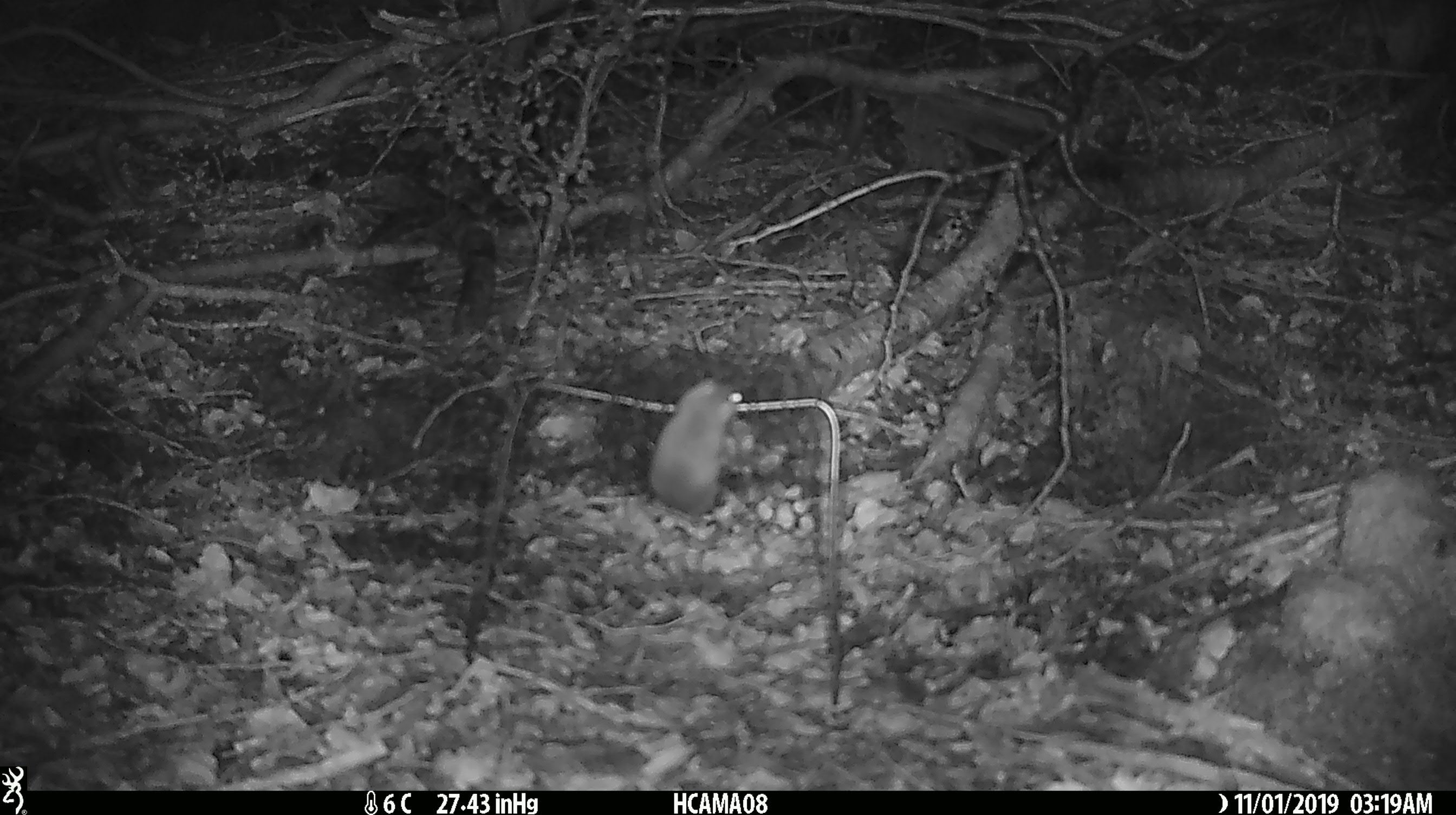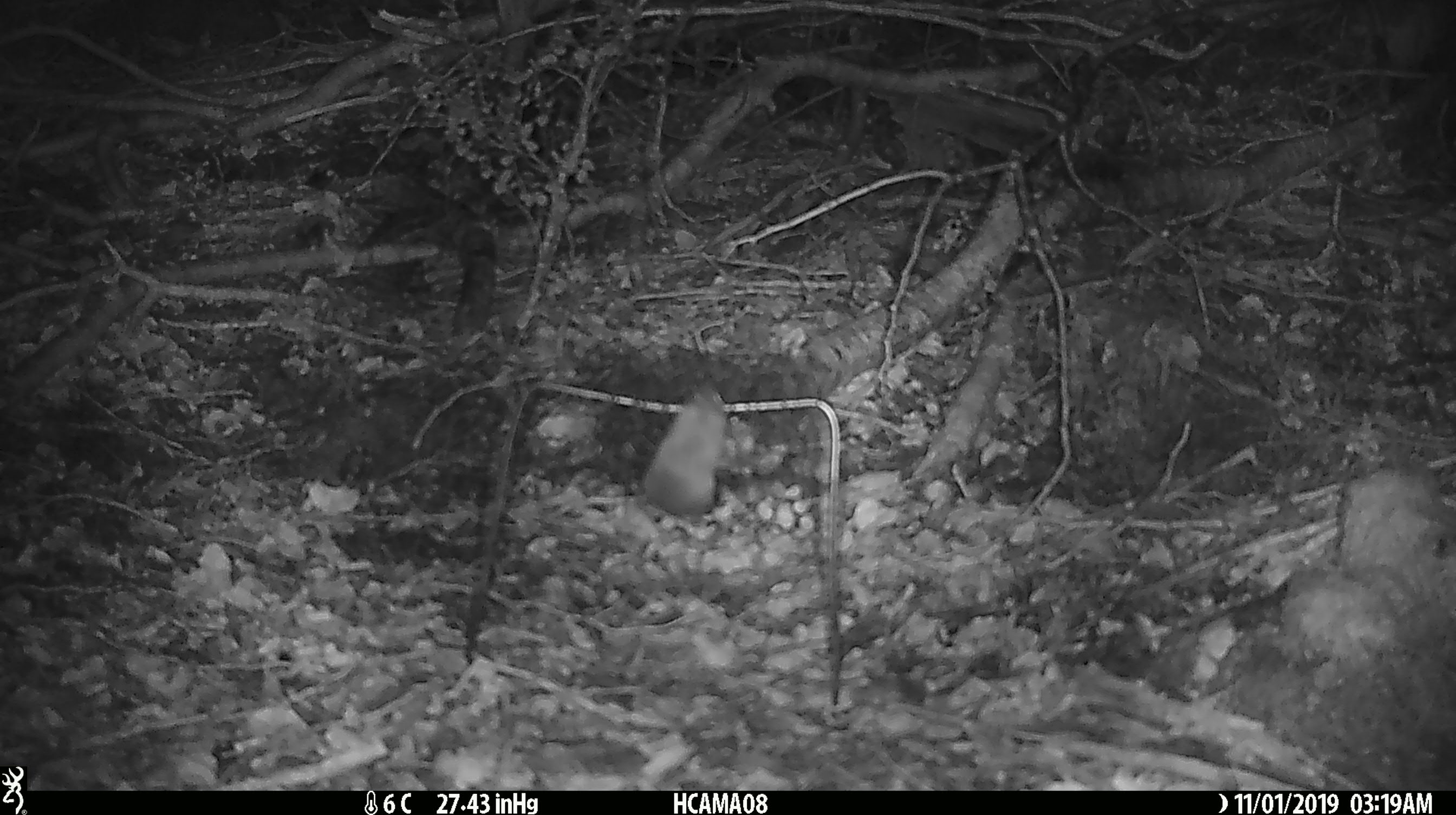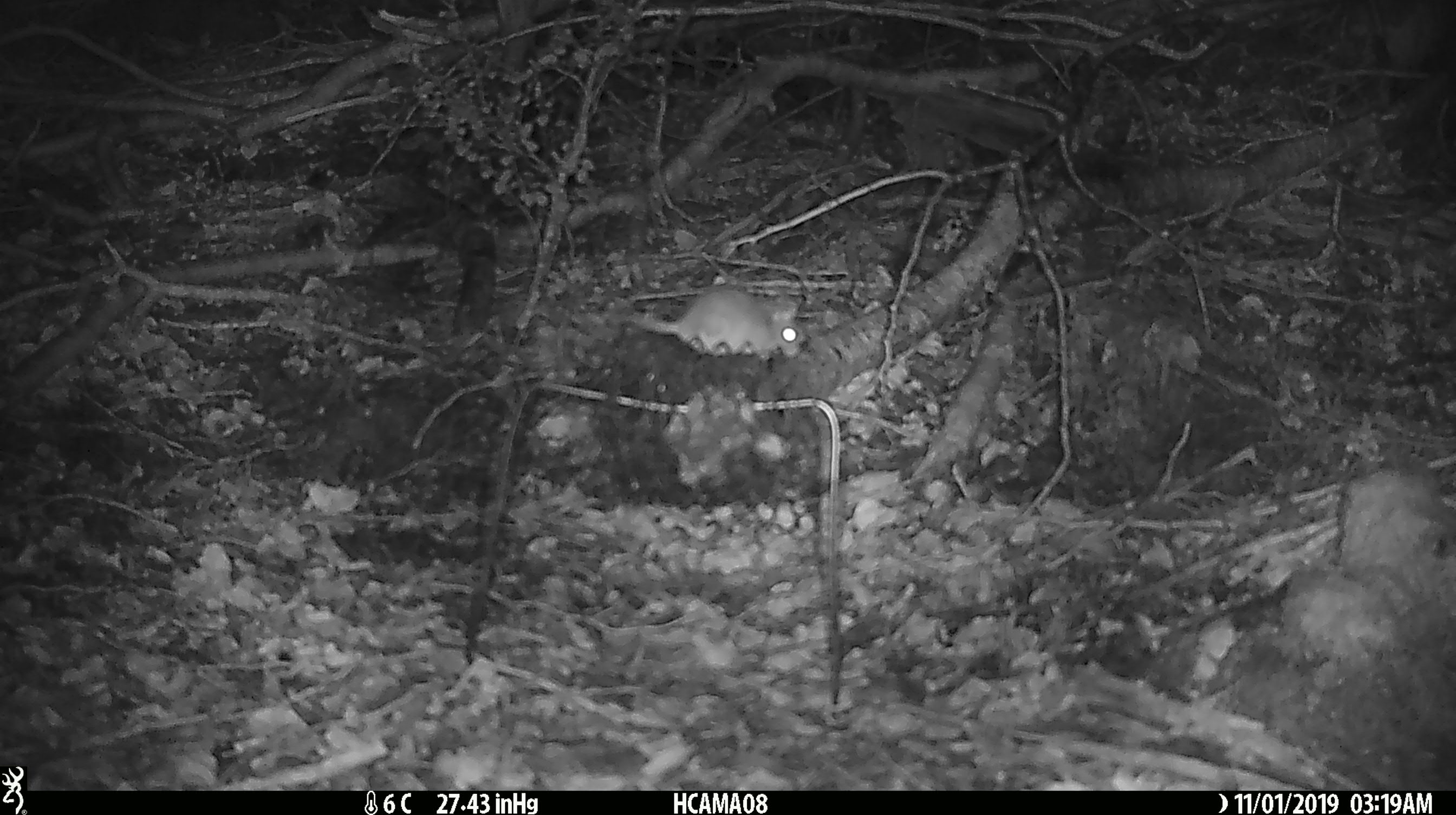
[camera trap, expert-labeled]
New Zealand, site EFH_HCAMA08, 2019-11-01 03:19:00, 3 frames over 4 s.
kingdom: Animalia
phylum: Chordata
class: Mammalia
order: Rodentia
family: Muridae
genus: Mus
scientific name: Mus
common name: mouse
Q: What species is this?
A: Mouse (Mus).